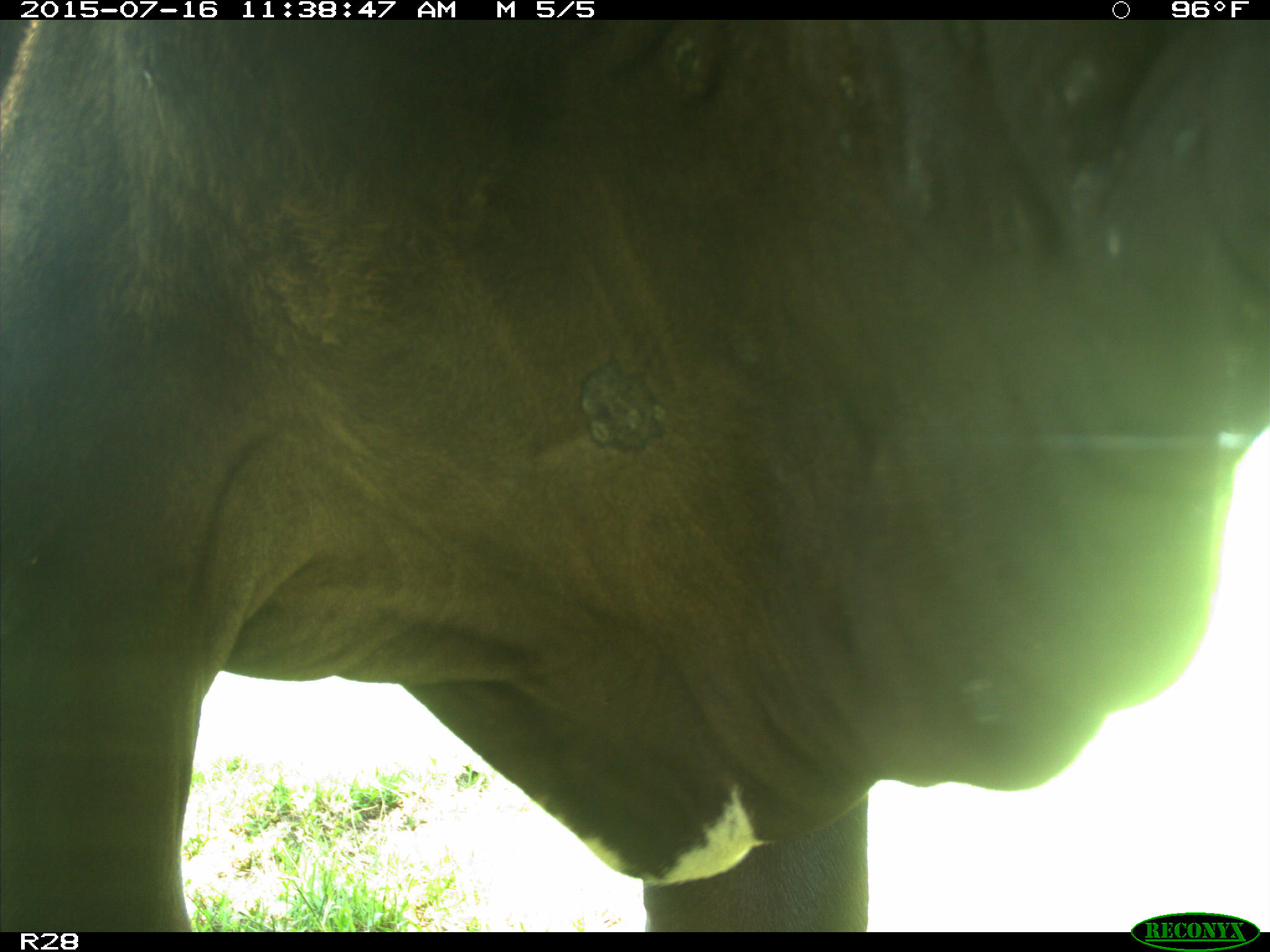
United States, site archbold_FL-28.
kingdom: Animalia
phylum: Chordata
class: Mammalia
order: Artiodactyla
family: Bovidae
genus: Bos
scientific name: Bos taurus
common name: domestic cow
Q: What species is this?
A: Bos taurus (domestic cow).